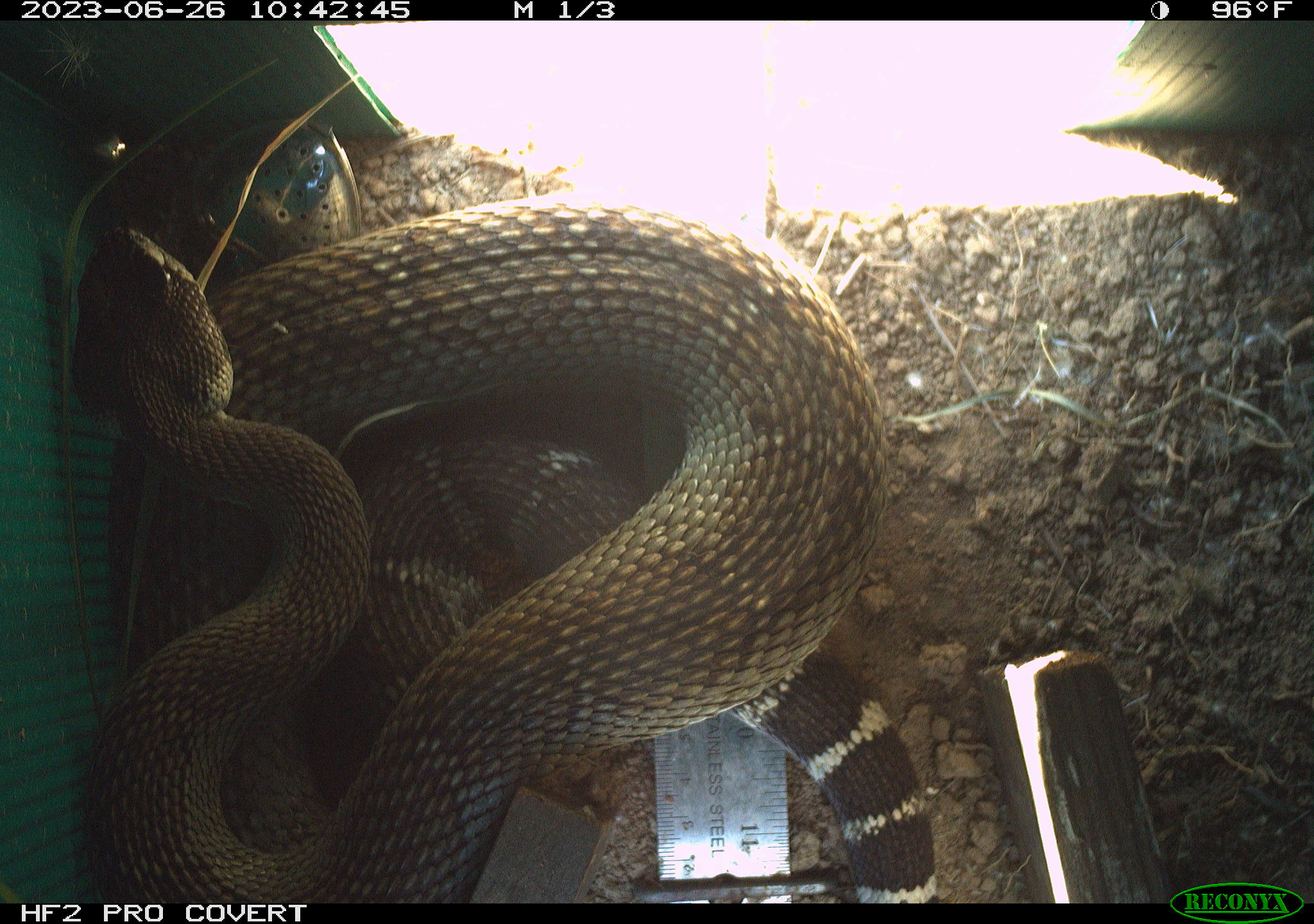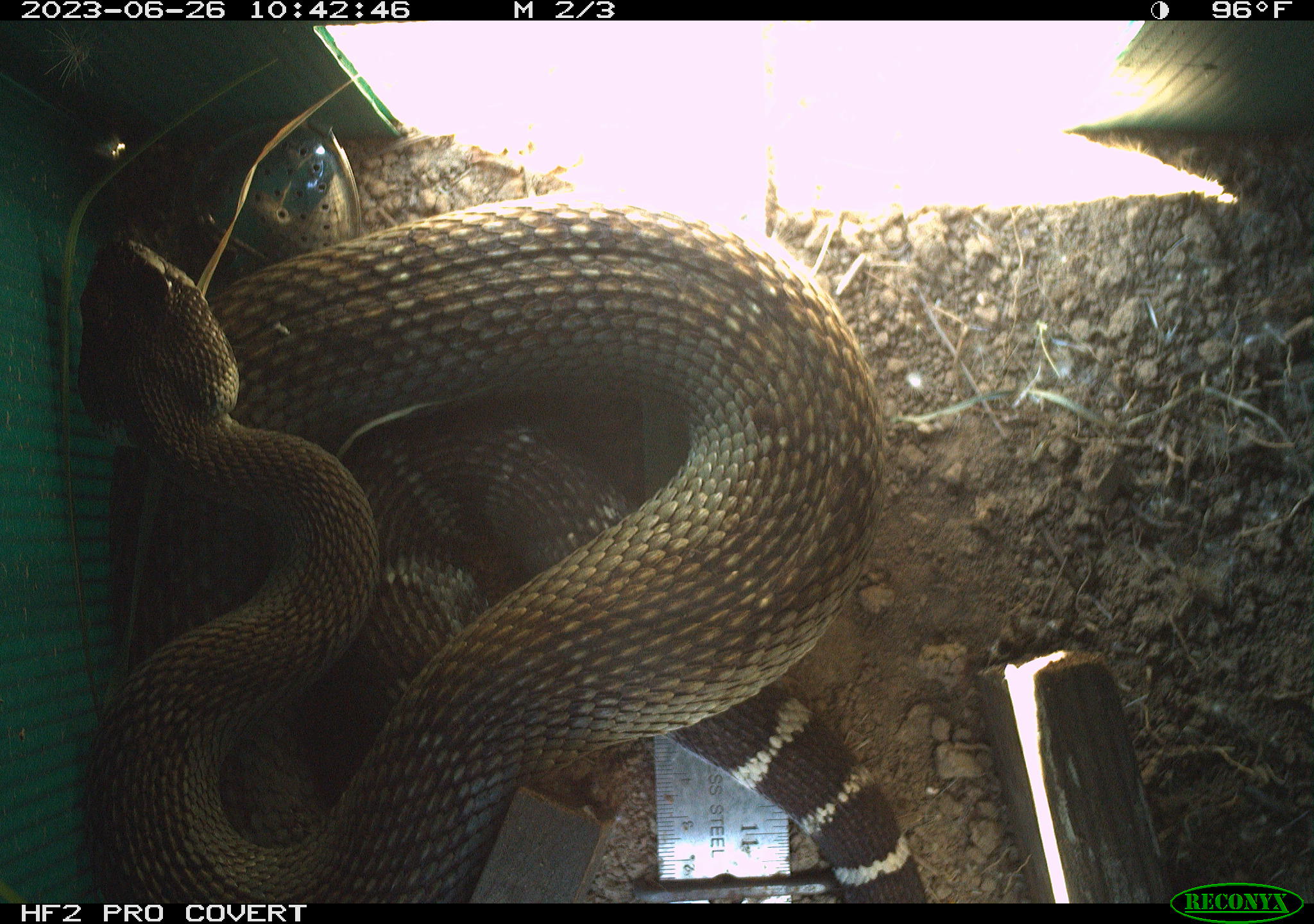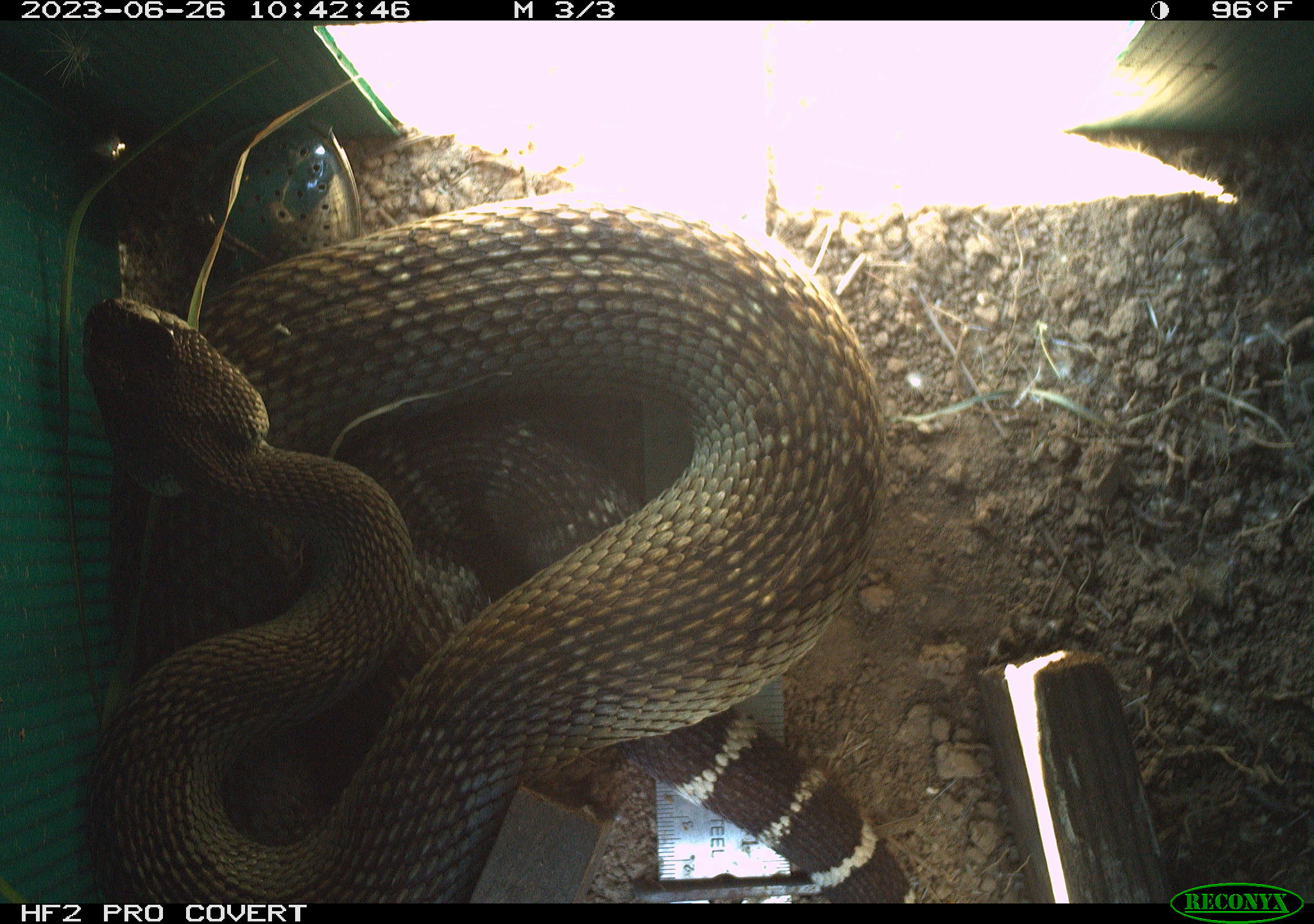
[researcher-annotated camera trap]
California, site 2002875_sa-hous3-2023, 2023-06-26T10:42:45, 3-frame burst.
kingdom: Animalia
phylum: Chordata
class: Reptilia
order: Squamata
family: Viperidae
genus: Crotalus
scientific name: Crotalus oreganus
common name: western rattlesnake